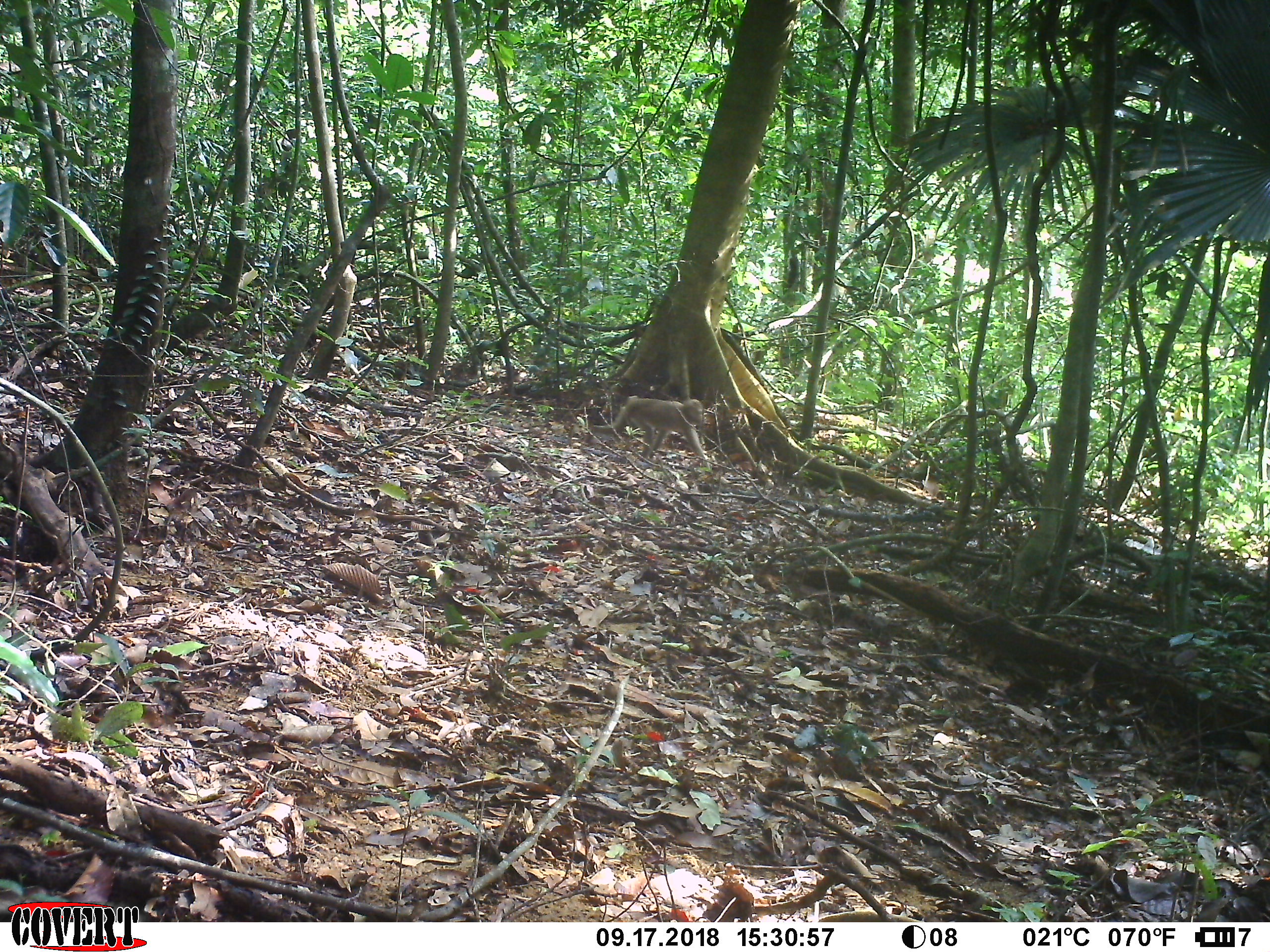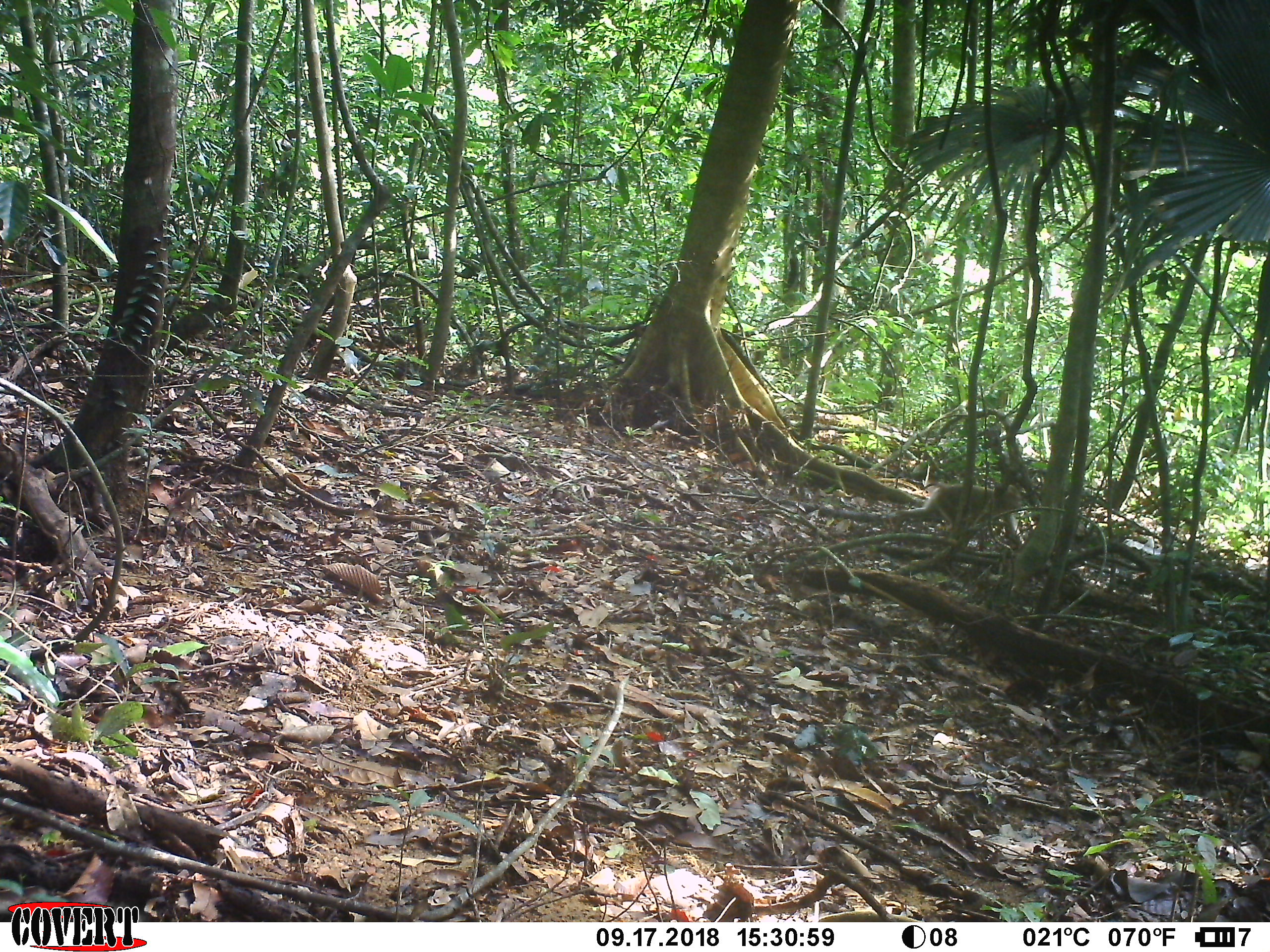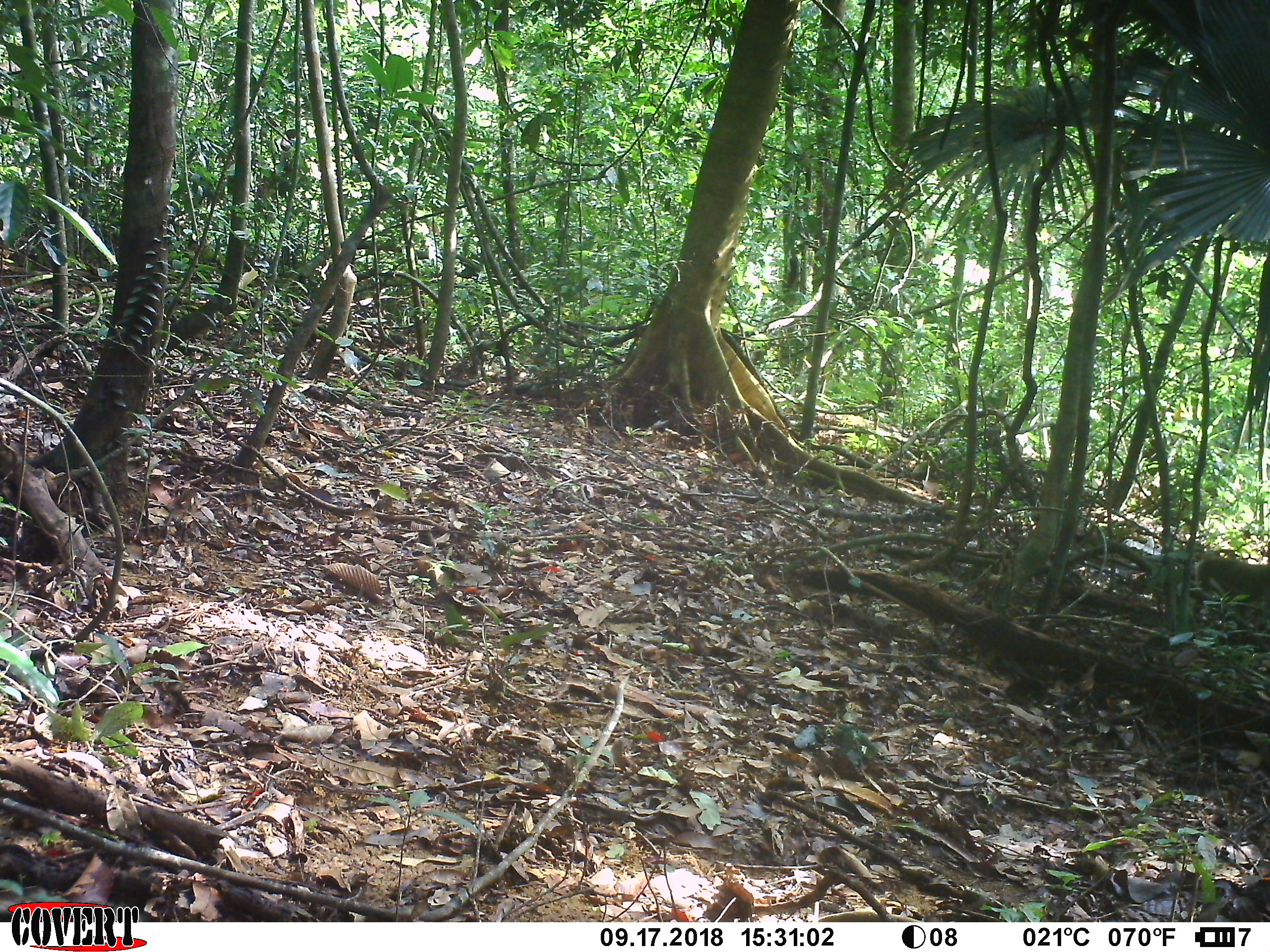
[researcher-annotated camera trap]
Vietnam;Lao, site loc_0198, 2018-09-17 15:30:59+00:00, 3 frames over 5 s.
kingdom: Animalia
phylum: Chordata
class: Mammalia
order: Primates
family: Cercopithecidae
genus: Macaca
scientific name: Macaca nemestrina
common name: pig-tailed macaque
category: pig tailed macaque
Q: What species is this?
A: Pig tailed macaque (pig-tailed macaque) (Macaca nemestrina).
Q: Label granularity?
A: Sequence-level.